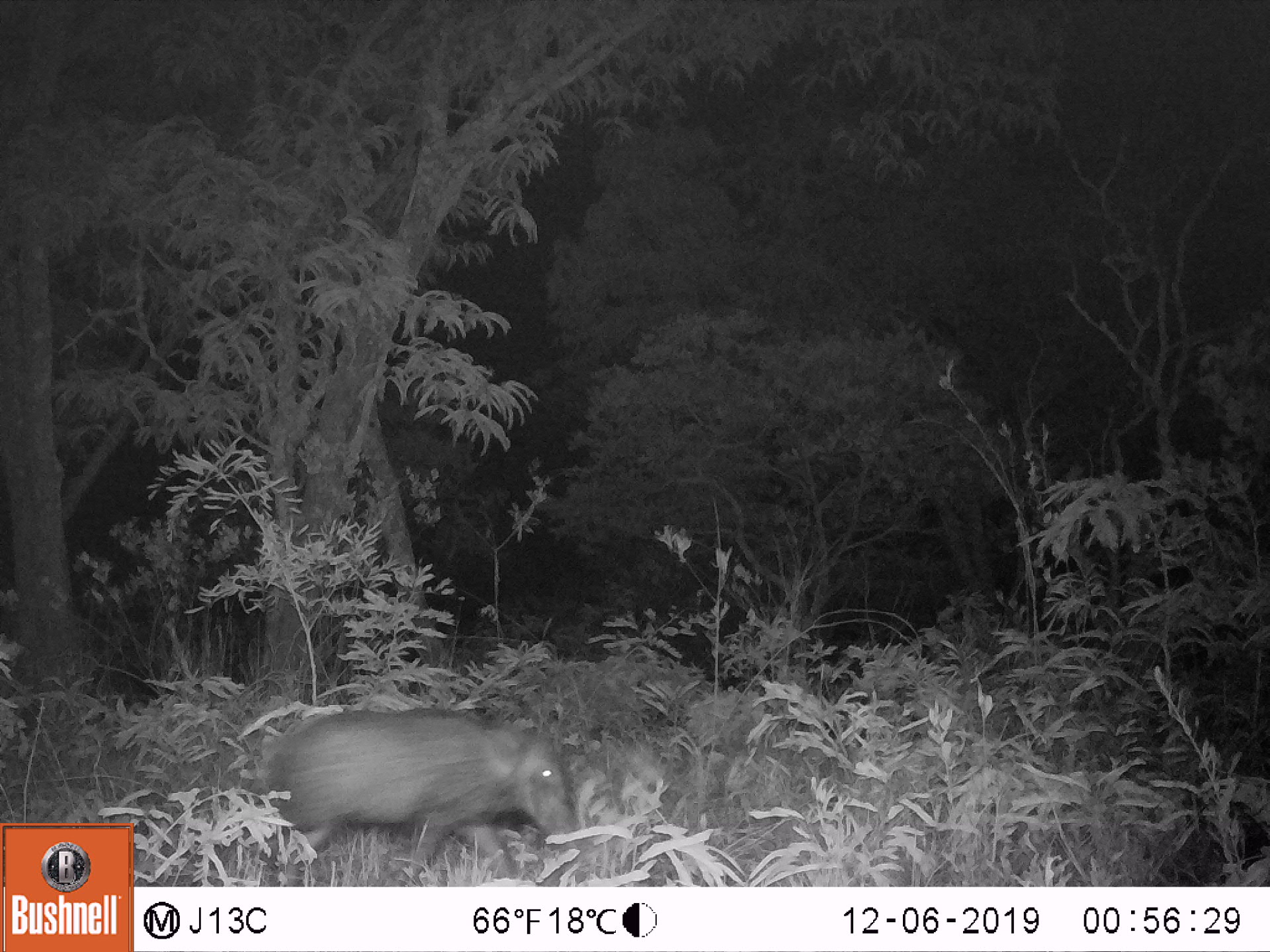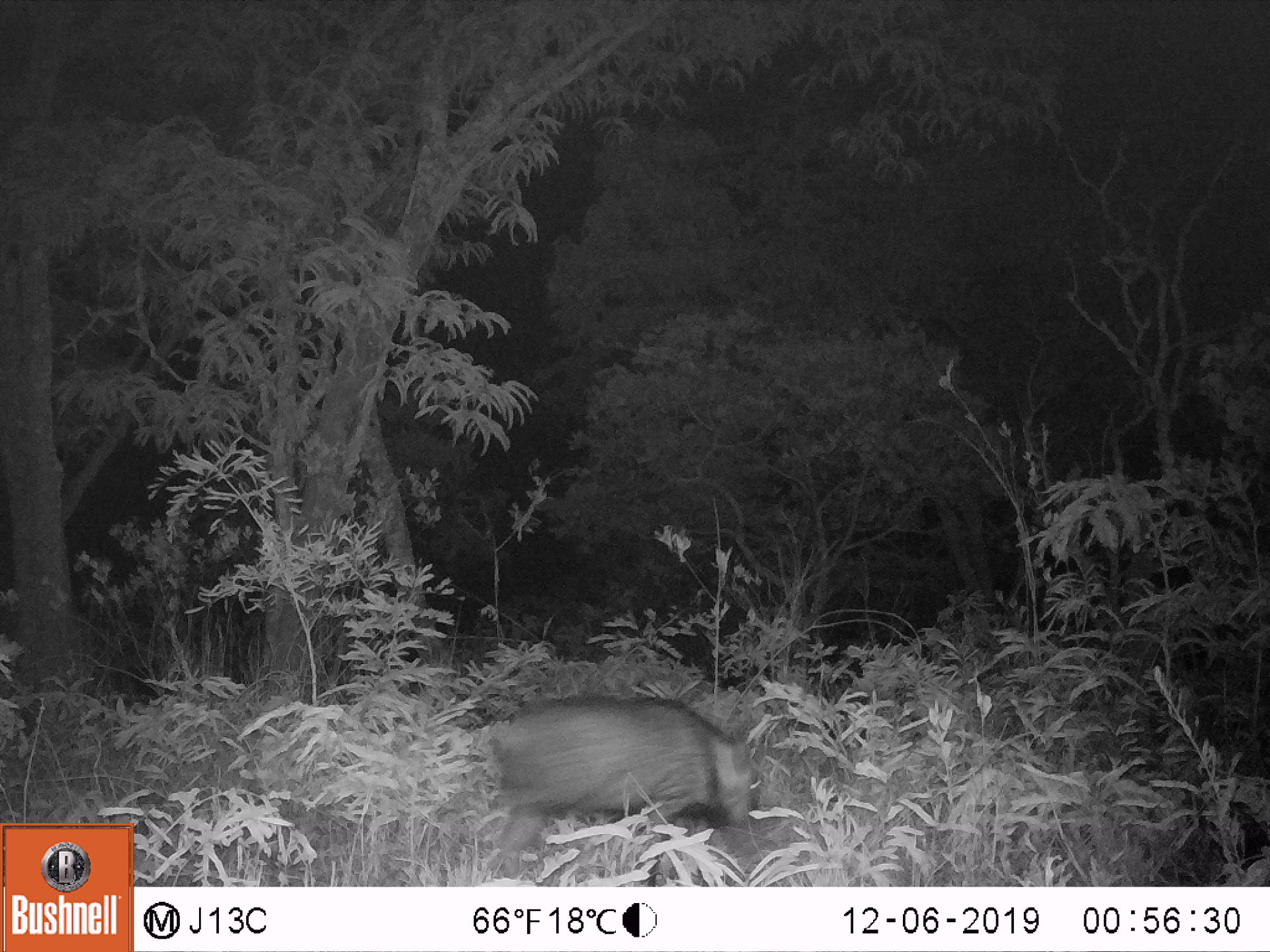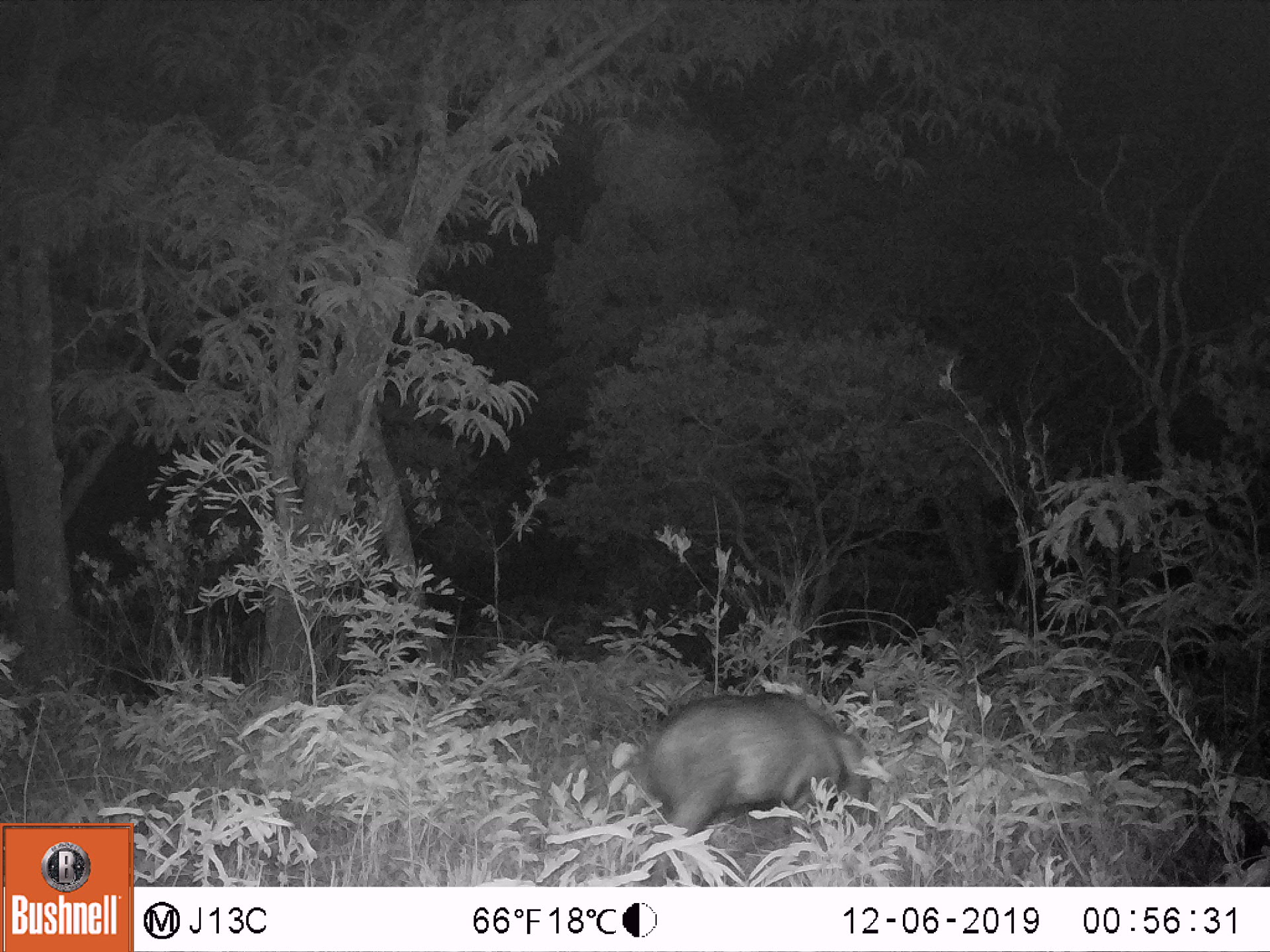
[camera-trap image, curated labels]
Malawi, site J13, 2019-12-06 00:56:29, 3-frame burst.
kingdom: Animalia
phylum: Chordata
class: Mammalia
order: Artiodactyla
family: Suidae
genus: Potamochoerus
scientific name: Potamochoerus larvatus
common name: bushpig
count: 1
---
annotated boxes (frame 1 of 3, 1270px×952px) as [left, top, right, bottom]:
bushpig: [251, 701, 586, 882]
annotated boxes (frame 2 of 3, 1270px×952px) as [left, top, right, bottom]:
bushpig: [476, 690, 770, 880]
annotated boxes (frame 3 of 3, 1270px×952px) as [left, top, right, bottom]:
bushpig: [639, 689, 876, 886]